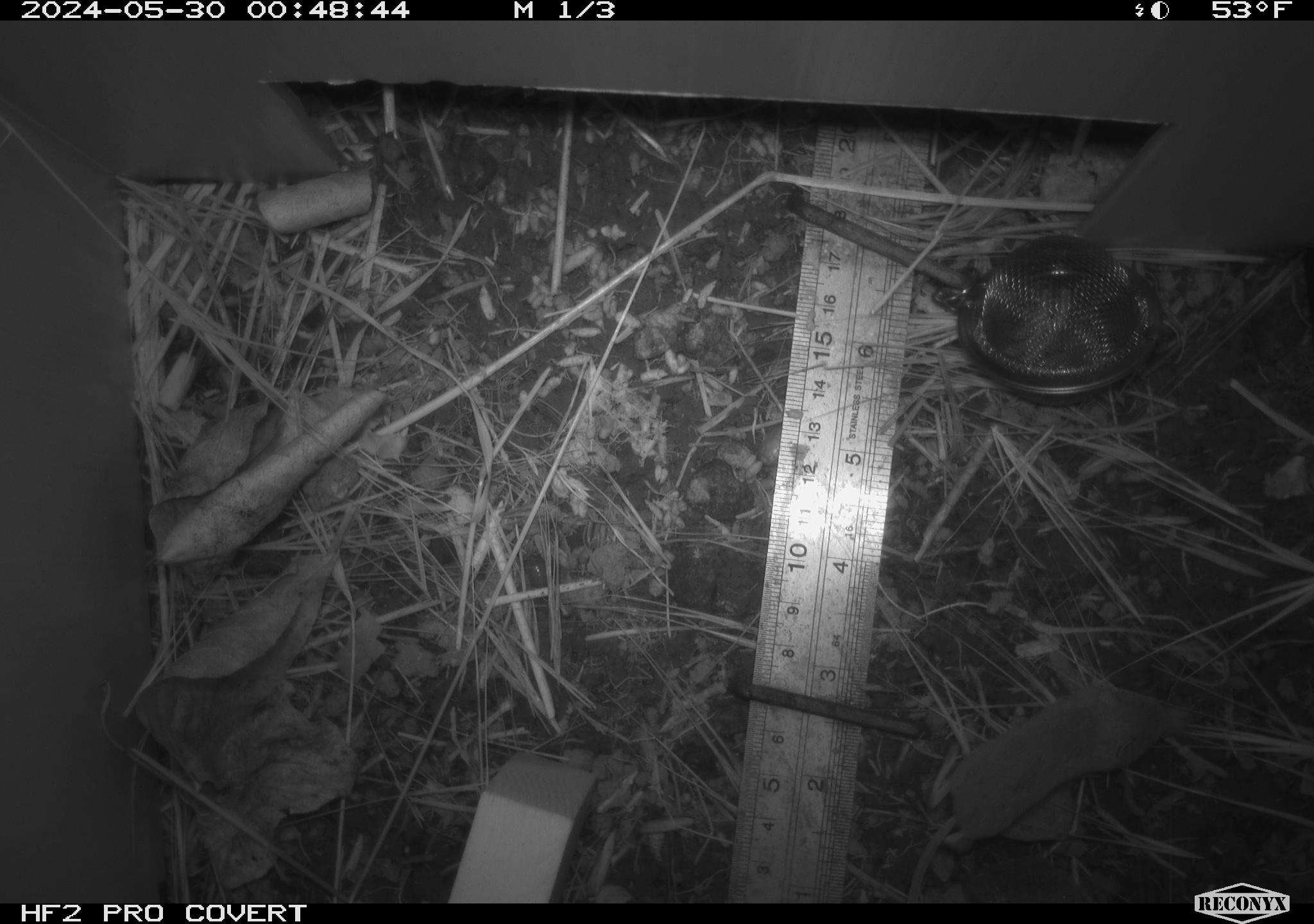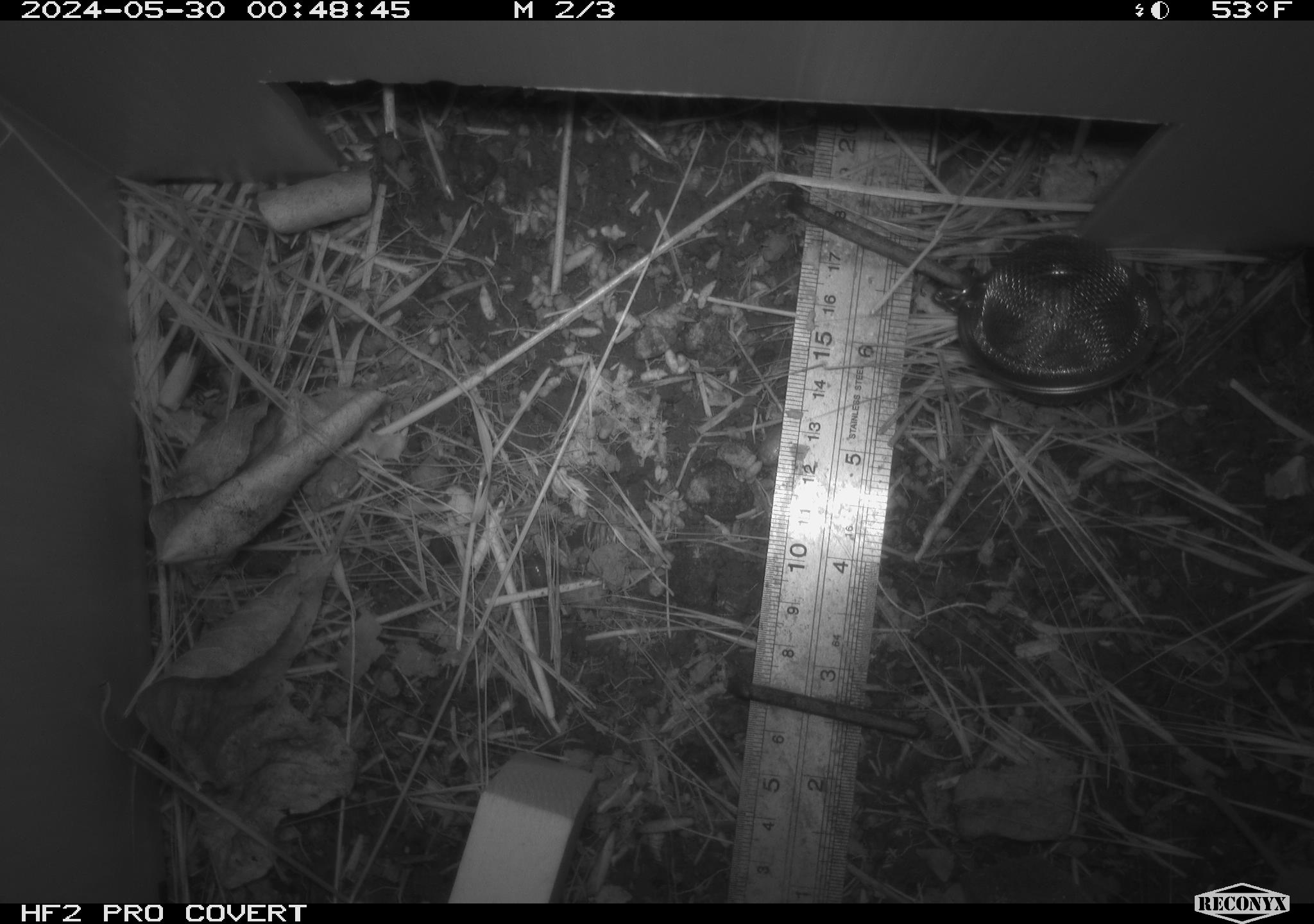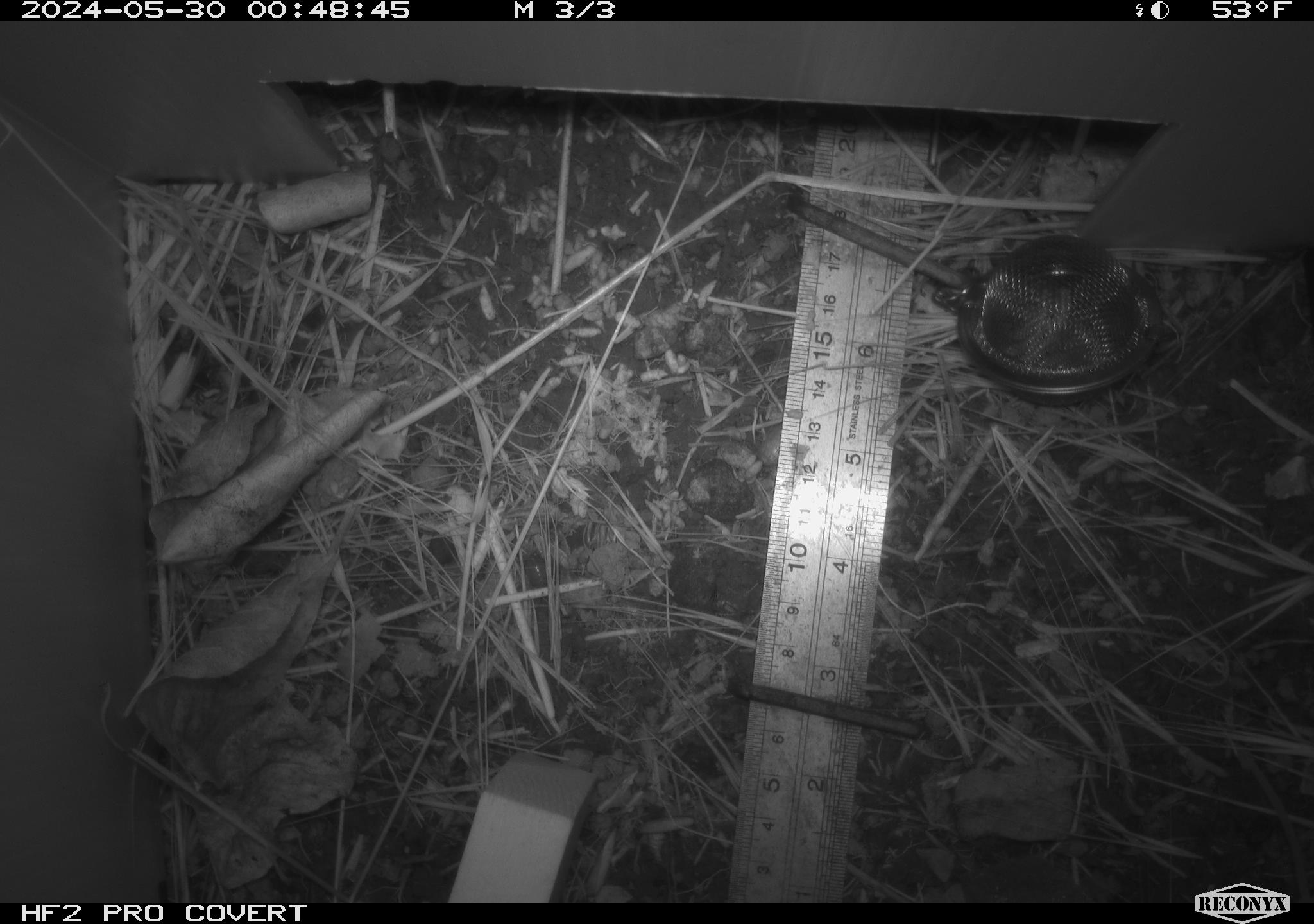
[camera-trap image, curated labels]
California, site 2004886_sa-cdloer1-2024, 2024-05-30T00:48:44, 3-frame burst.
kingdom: Animalia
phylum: Chordata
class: Mammalia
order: Eulipotyphla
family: Soricidae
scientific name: Soricidae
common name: shrews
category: soricidae family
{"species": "soricidae family (shrews) (Soricidae)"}